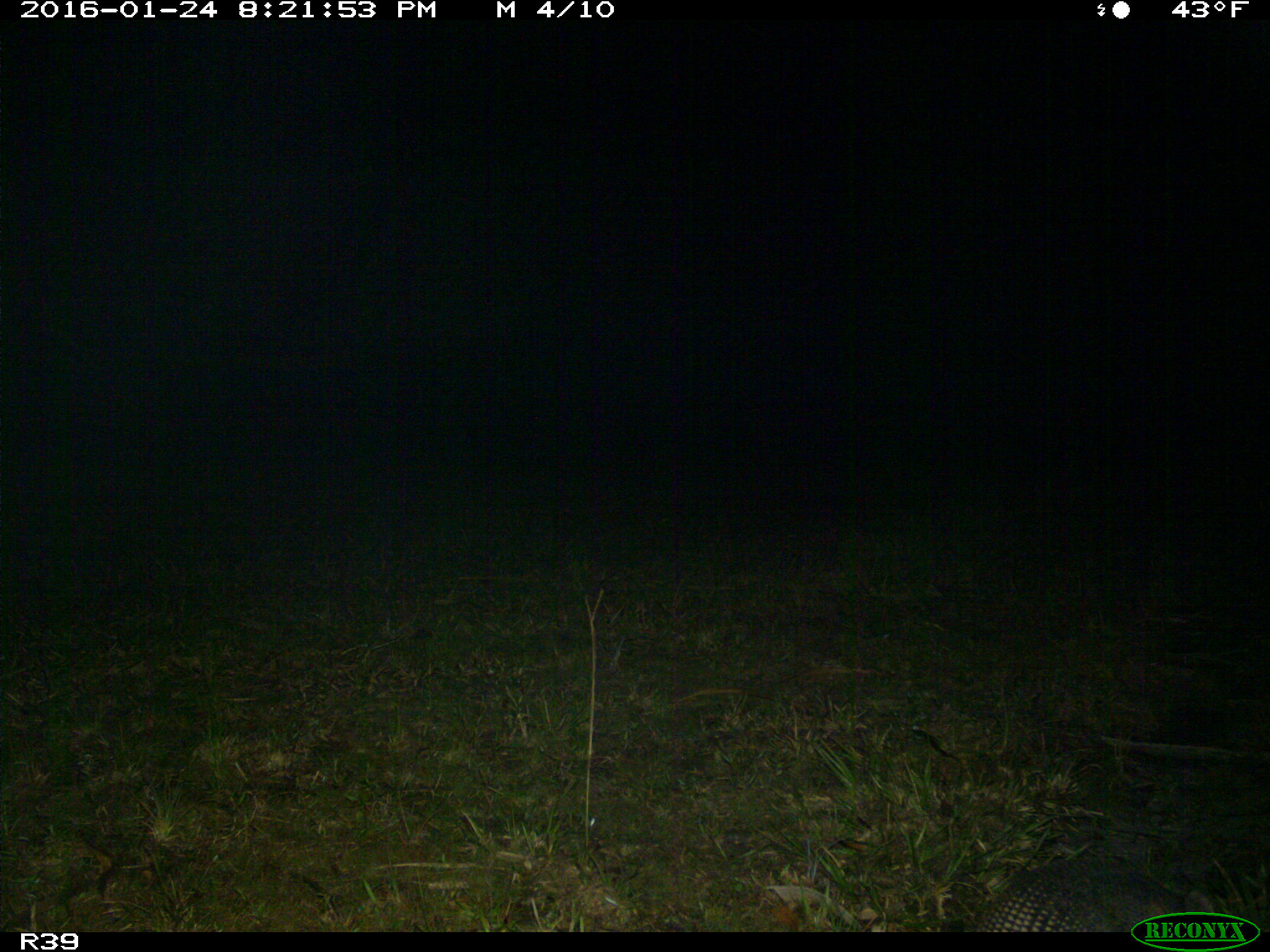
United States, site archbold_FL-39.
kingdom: Animalia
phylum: Chordata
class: Mammalia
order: Cingulata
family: Dasypodidae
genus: Dasypus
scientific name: Dasypus novemcinctus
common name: nine-banded armadillo